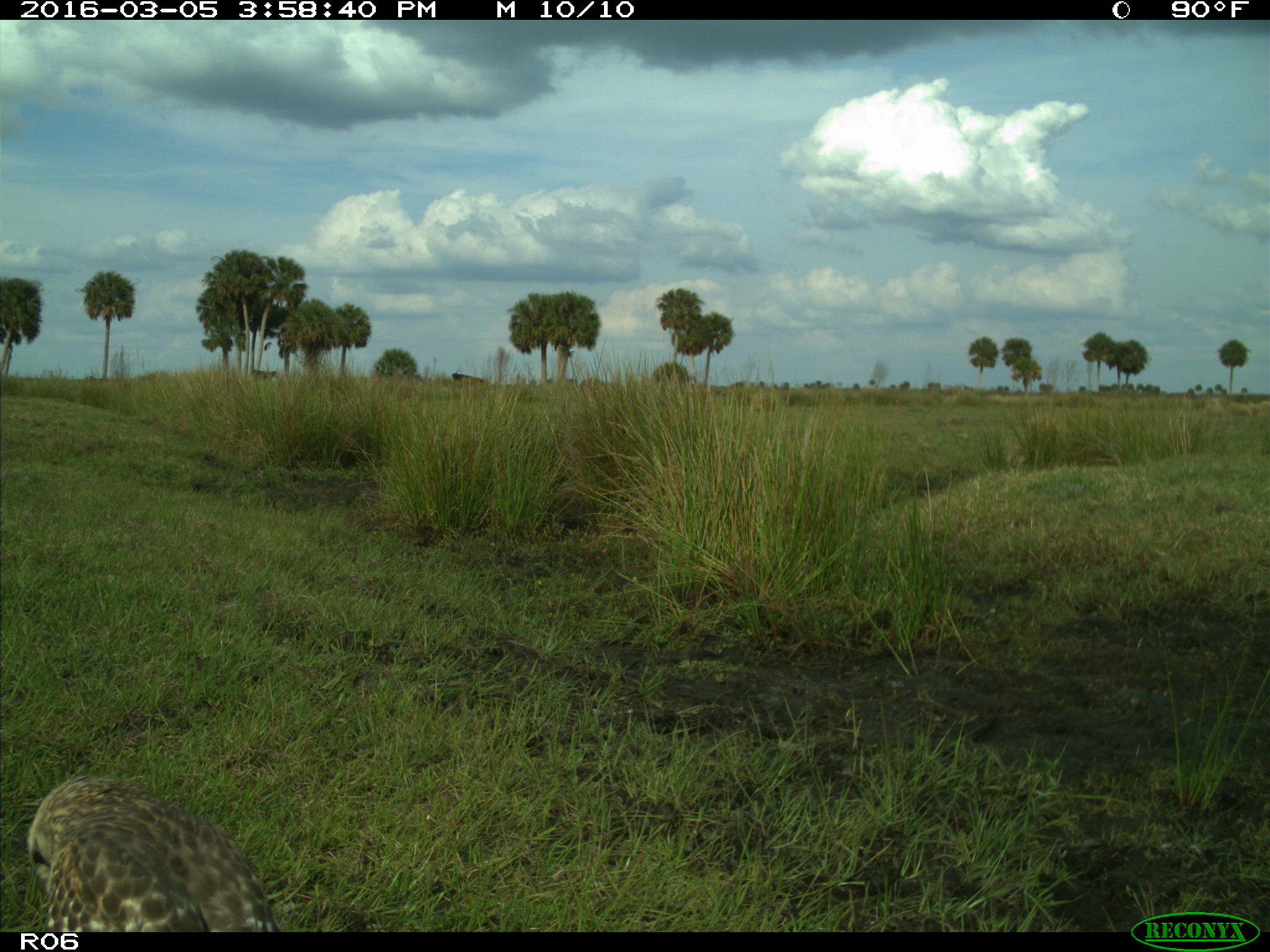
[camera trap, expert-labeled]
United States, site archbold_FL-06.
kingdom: Animalia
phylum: Chordata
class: Aves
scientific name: Aves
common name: birds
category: unidentified bird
Unidentified bird (birds) (Aves).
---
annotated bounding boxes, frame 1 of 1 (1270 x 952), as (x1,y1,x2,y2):
animal: (28,775,280,932)